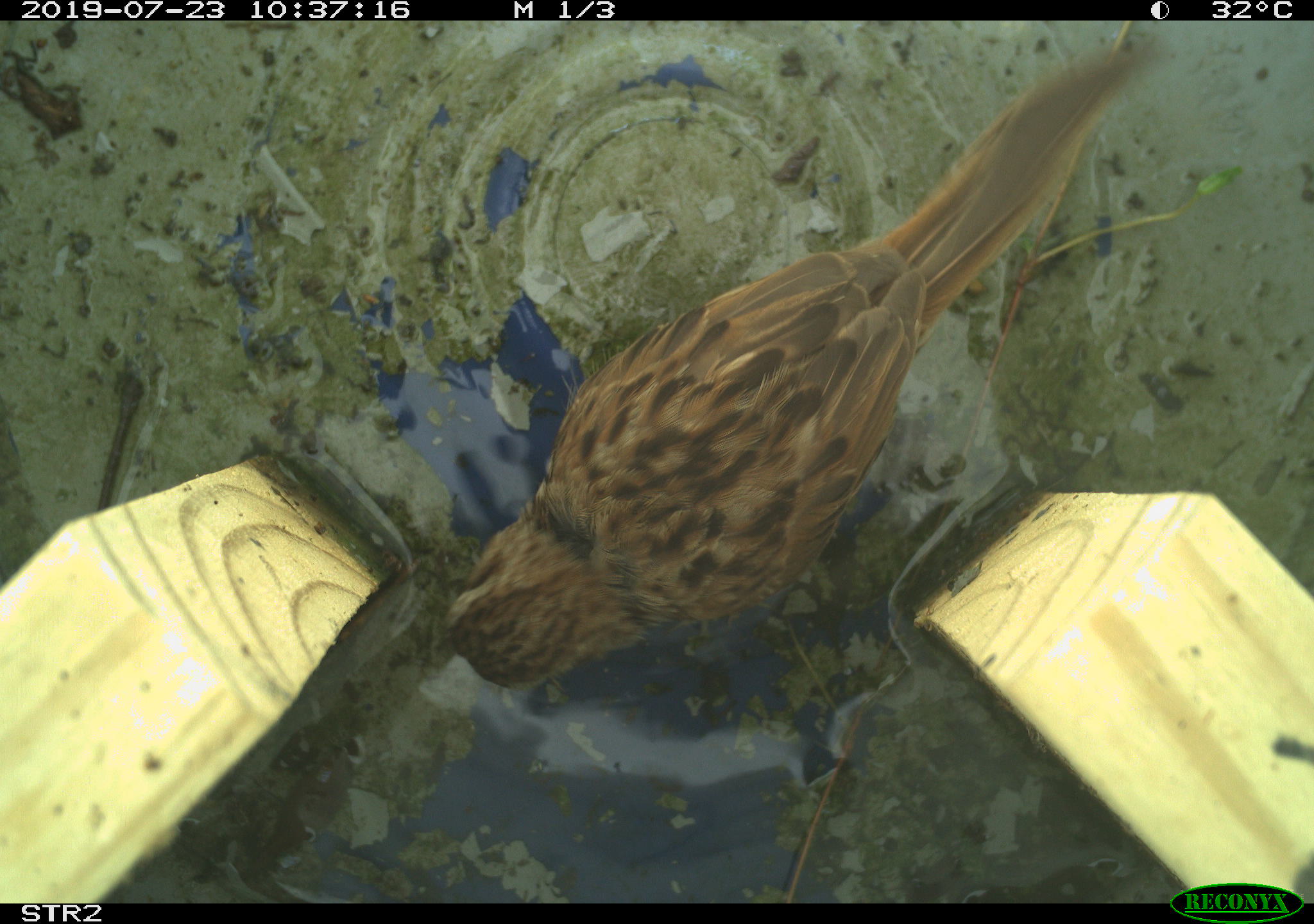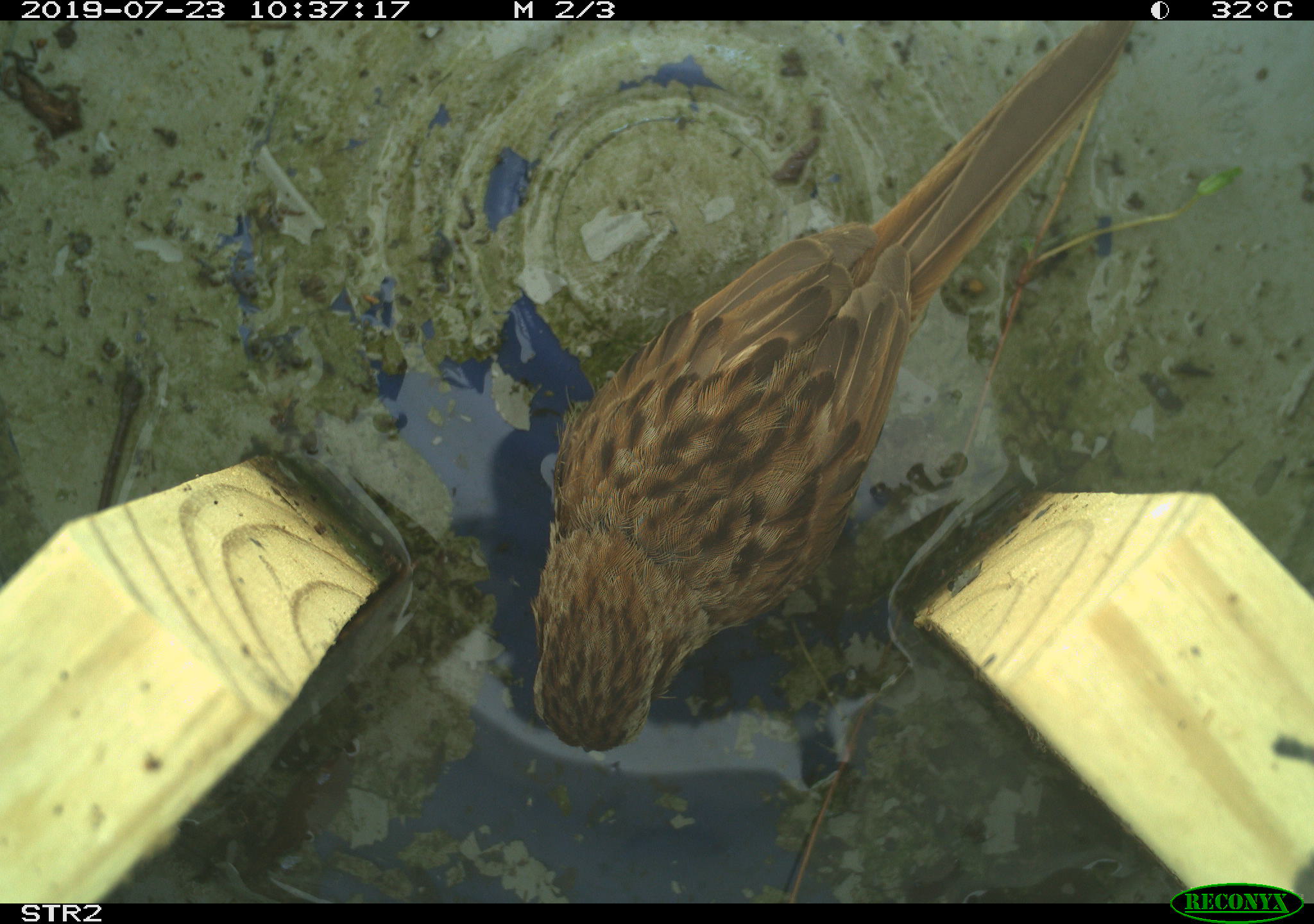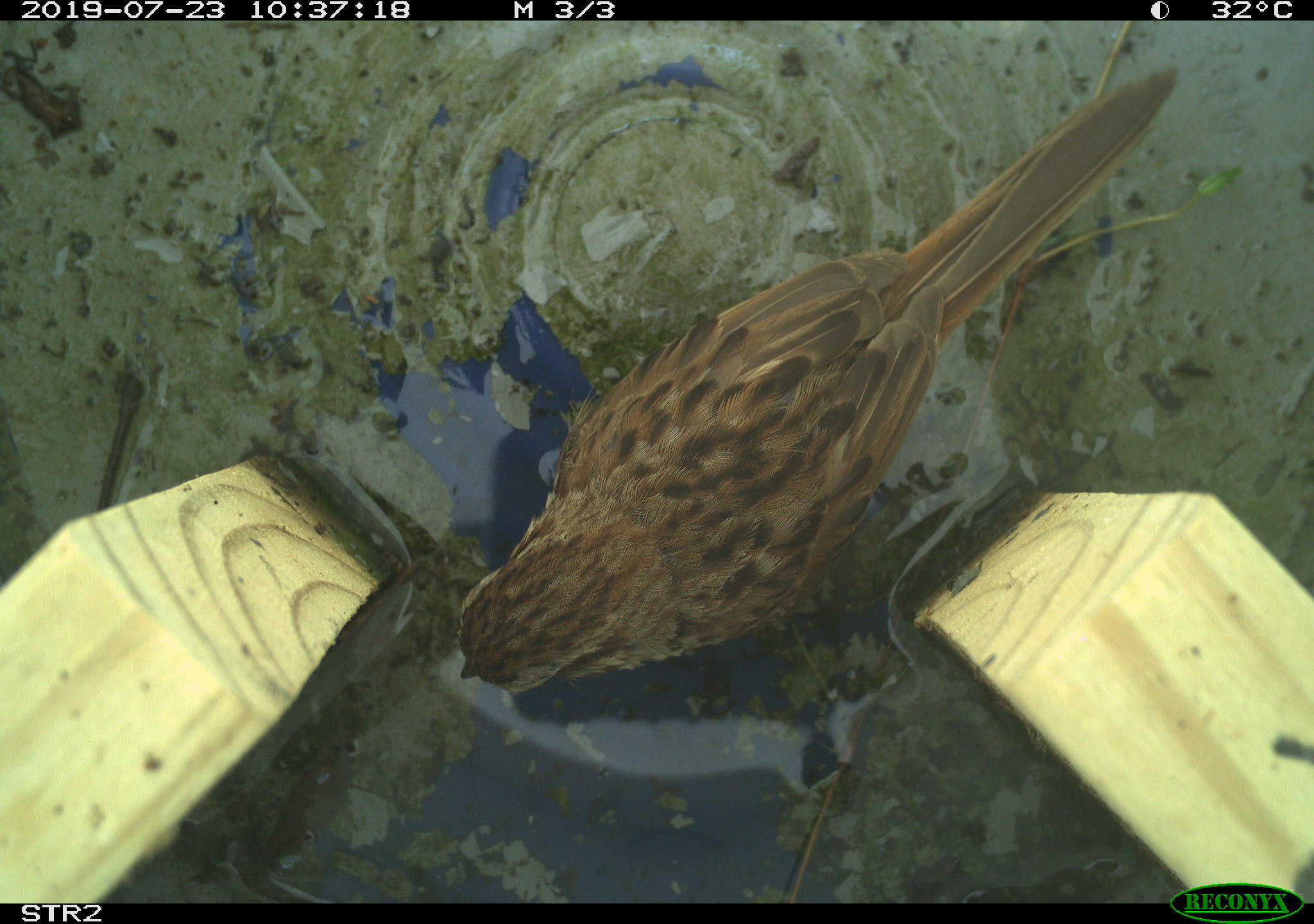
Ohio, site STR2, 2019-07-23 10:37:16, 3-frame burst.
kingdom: Animalia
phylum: Chordata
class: Aves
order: Passeriformes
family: Passerellidae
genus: Melospiza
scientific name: Melospiza melodia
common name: song sparrow